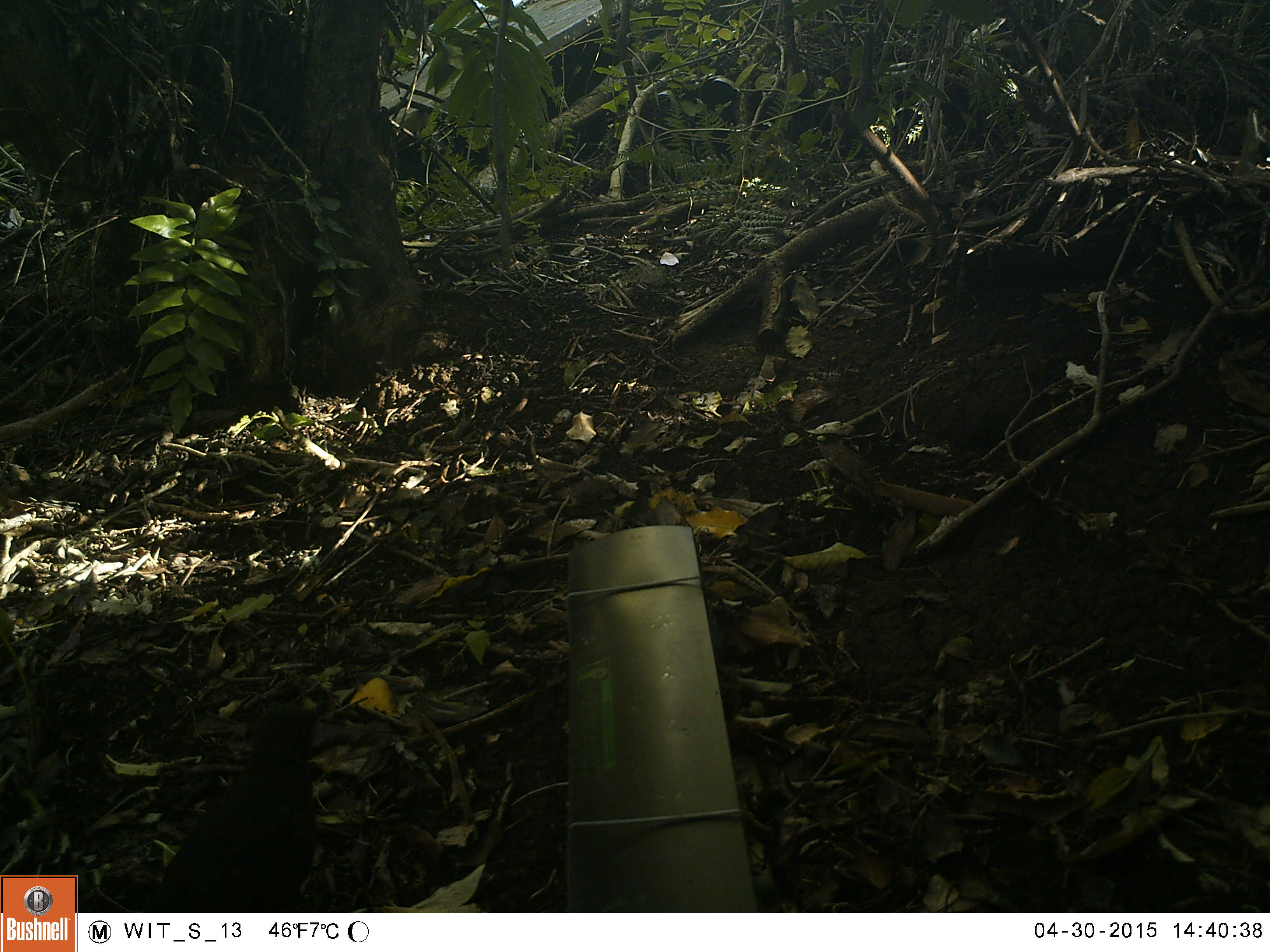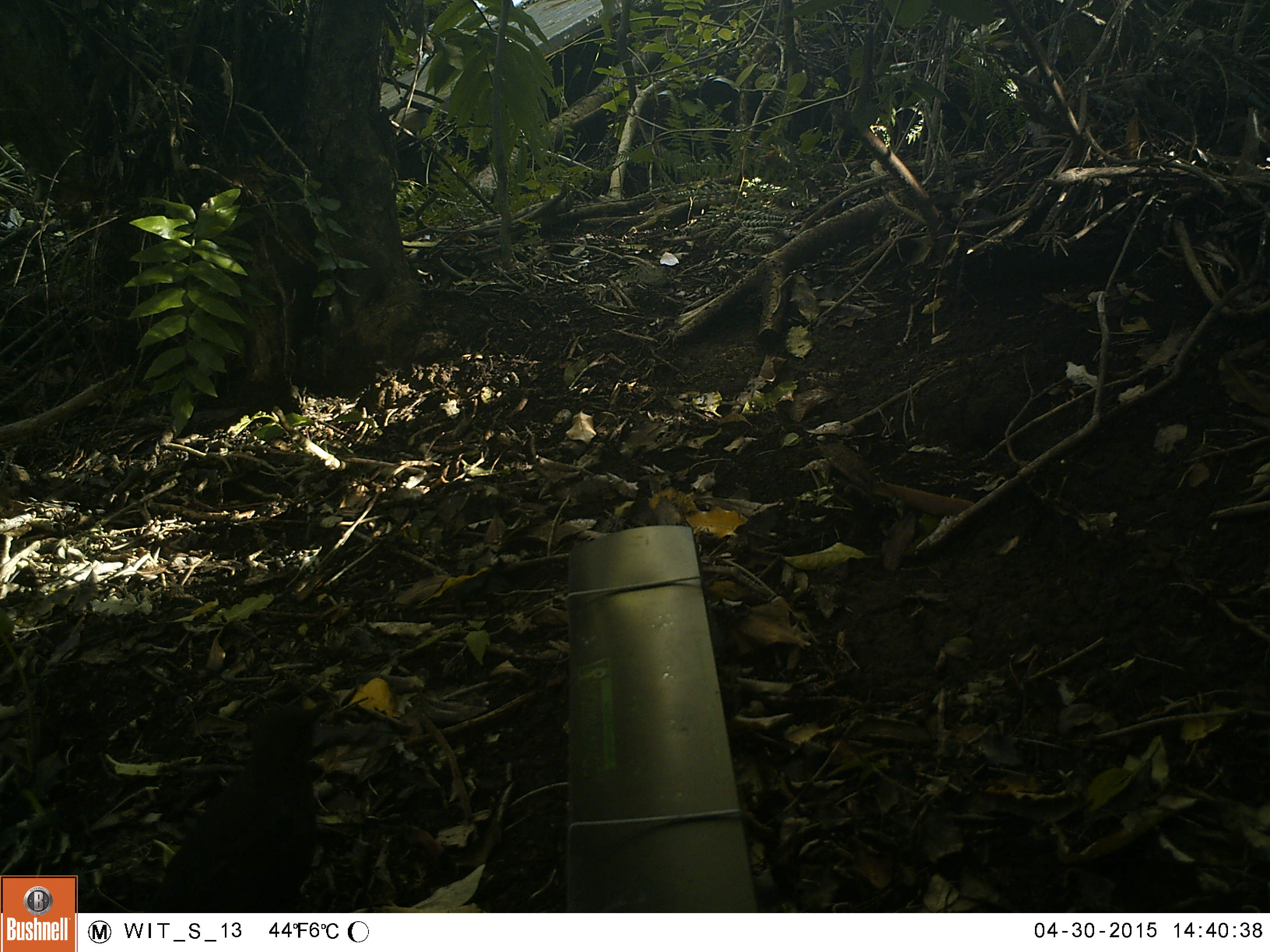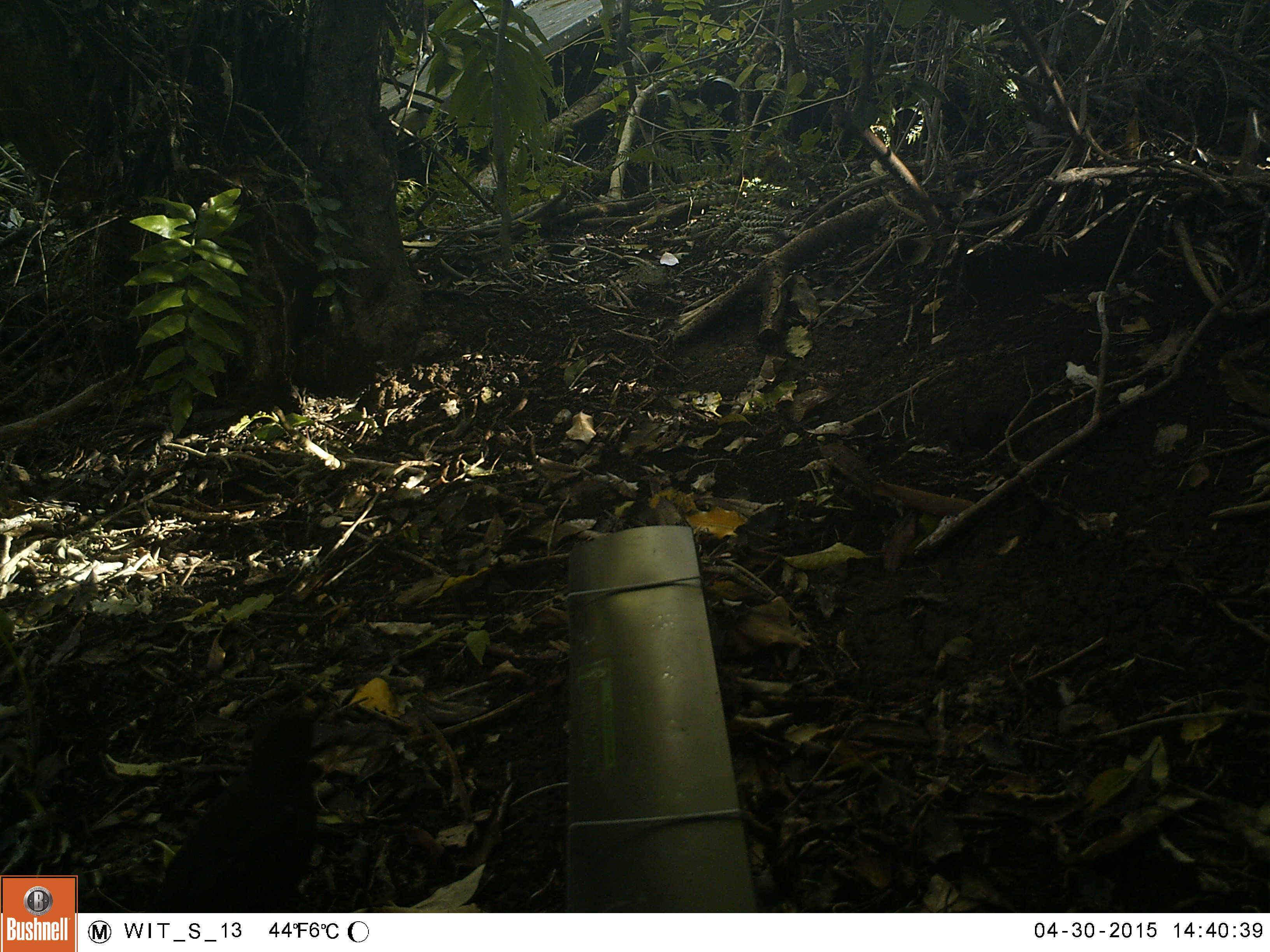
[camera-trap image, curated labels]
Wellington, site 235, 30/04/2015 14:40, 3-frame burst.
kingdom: Animalia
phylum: Chordata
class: Aves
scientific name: Aves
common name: bird